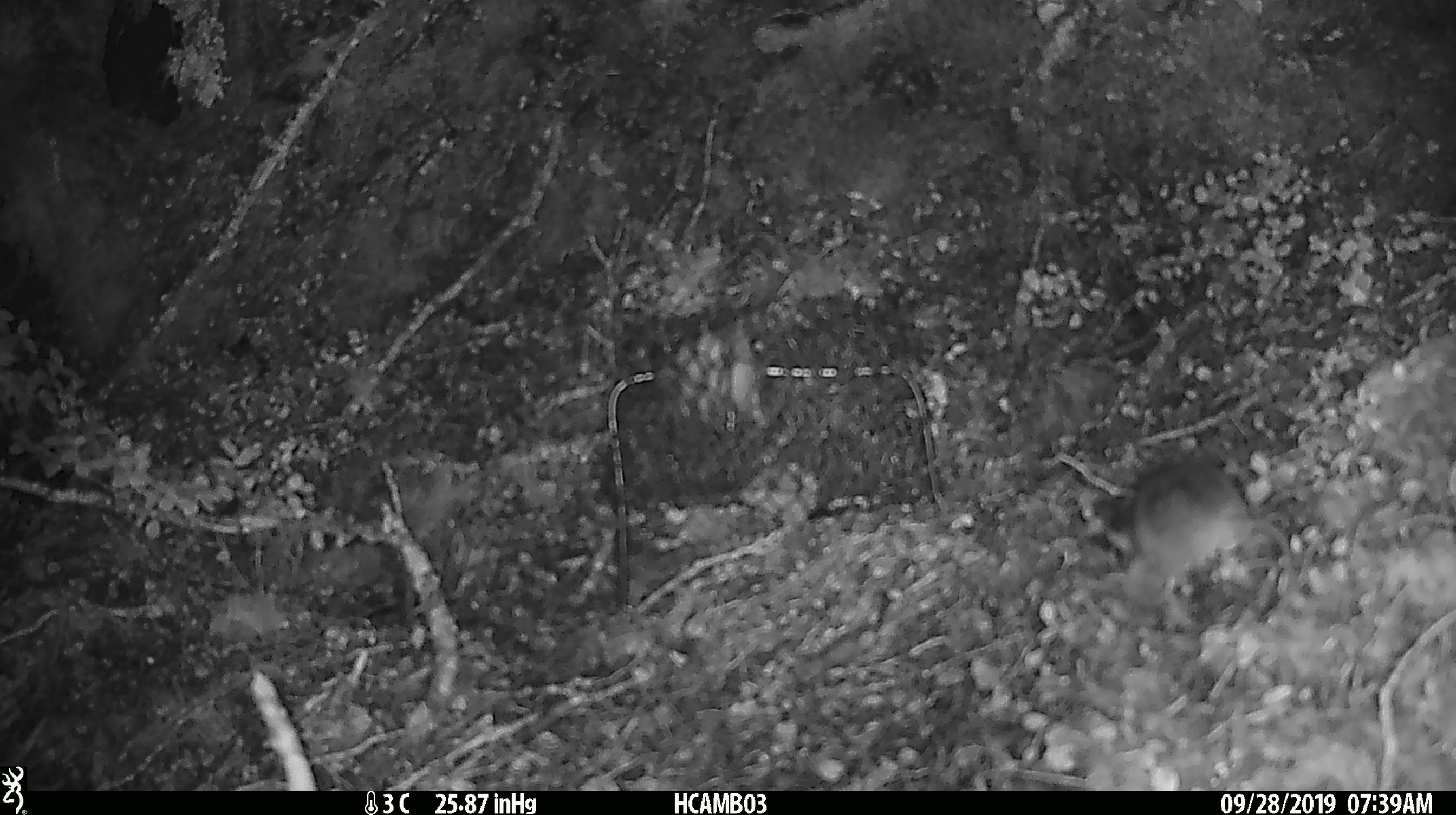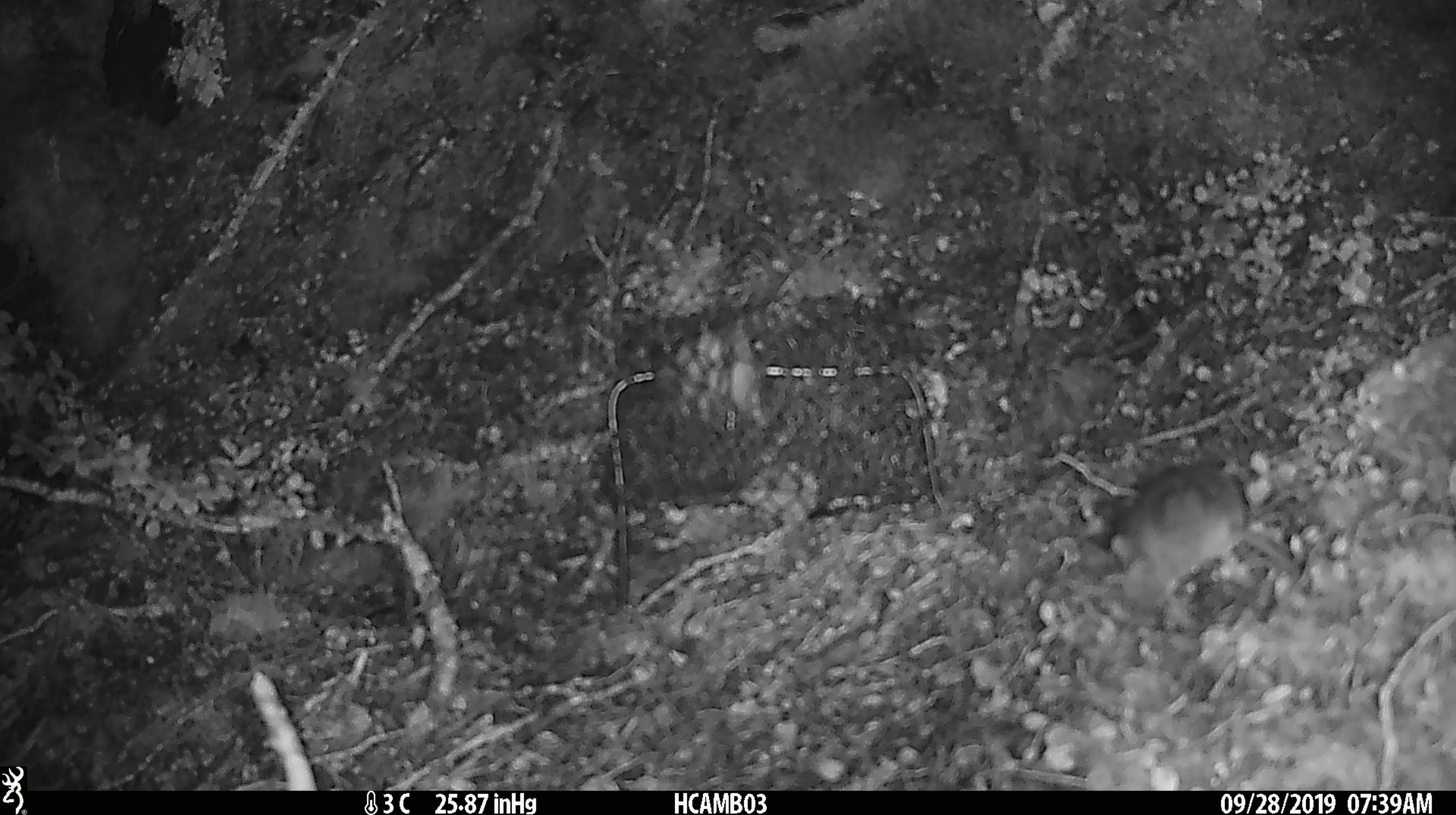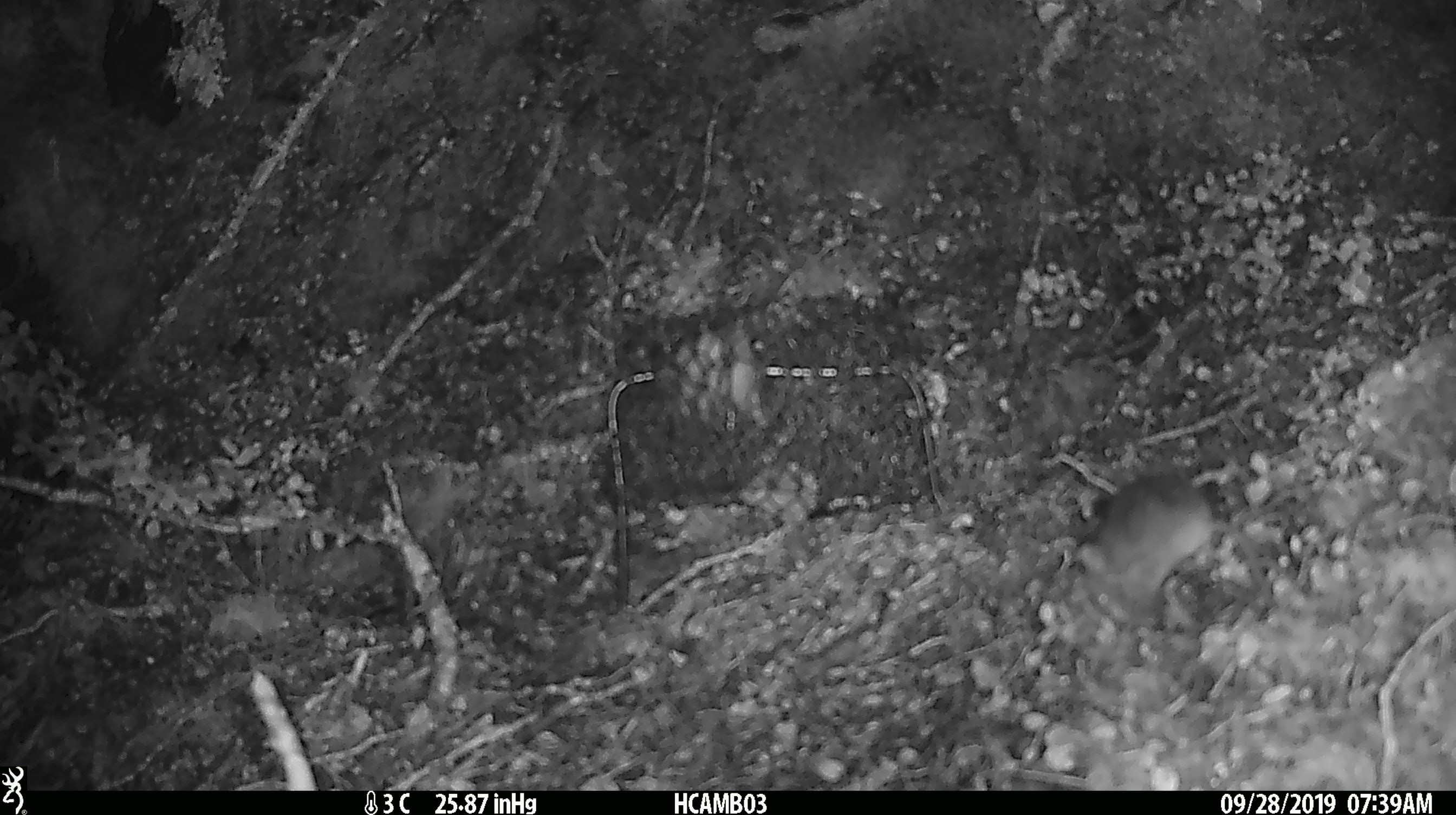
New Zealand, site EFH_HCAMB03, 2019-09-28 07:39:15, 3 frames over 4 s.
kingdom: Animalia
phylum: Chordata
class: Mammalia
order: Rodentia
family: Muridae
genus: Mus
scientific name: Mus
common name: mouse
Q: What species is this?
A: Mouse (Mus).